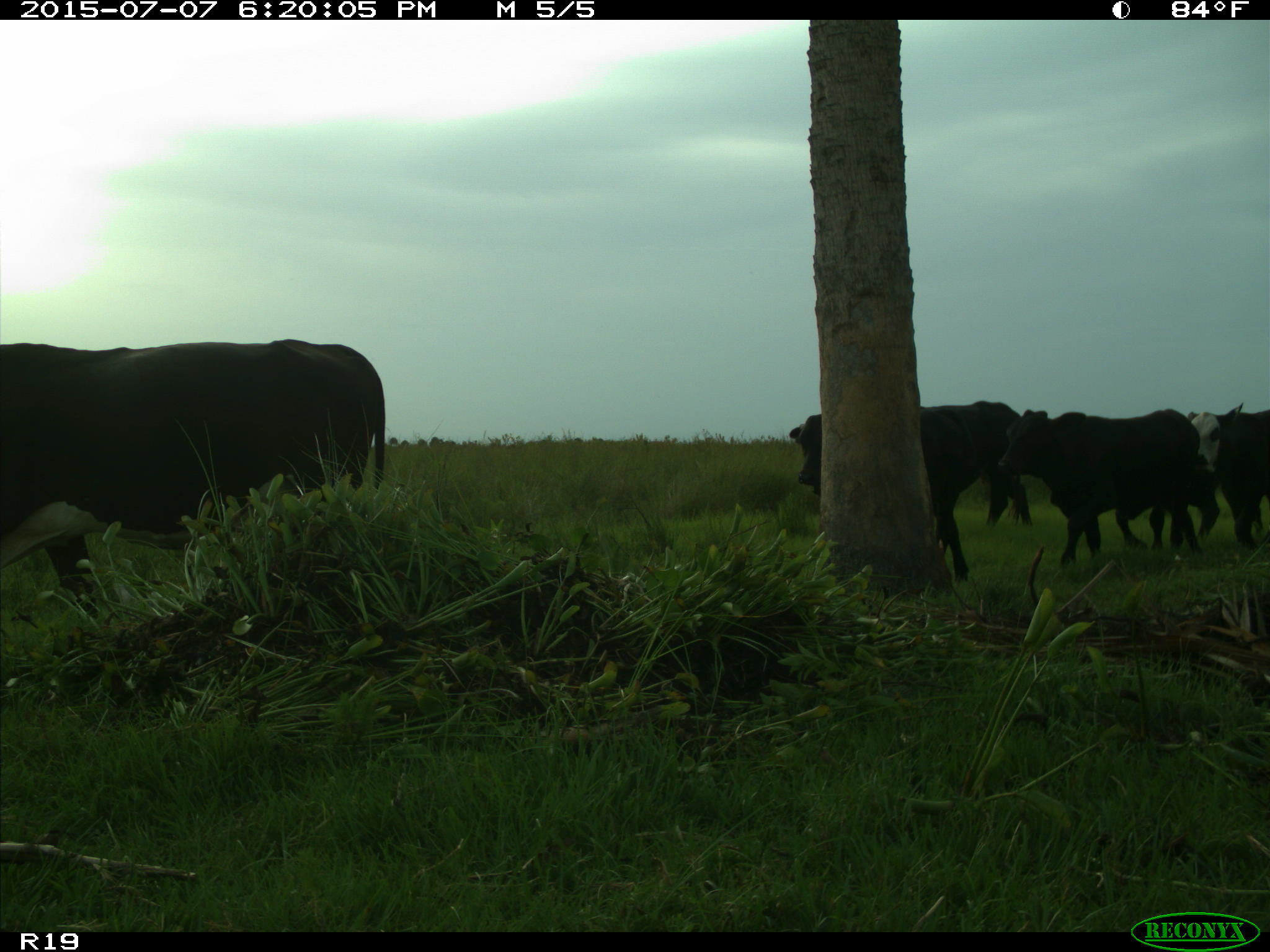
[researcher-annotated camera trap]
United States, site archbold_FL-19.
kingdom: Animalia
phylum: Chordata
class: Mammalia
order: Artiodactyla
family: Bovidae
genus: Bos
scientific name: Bos taurus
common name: domestic cow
Bos taurus (domestic cow).